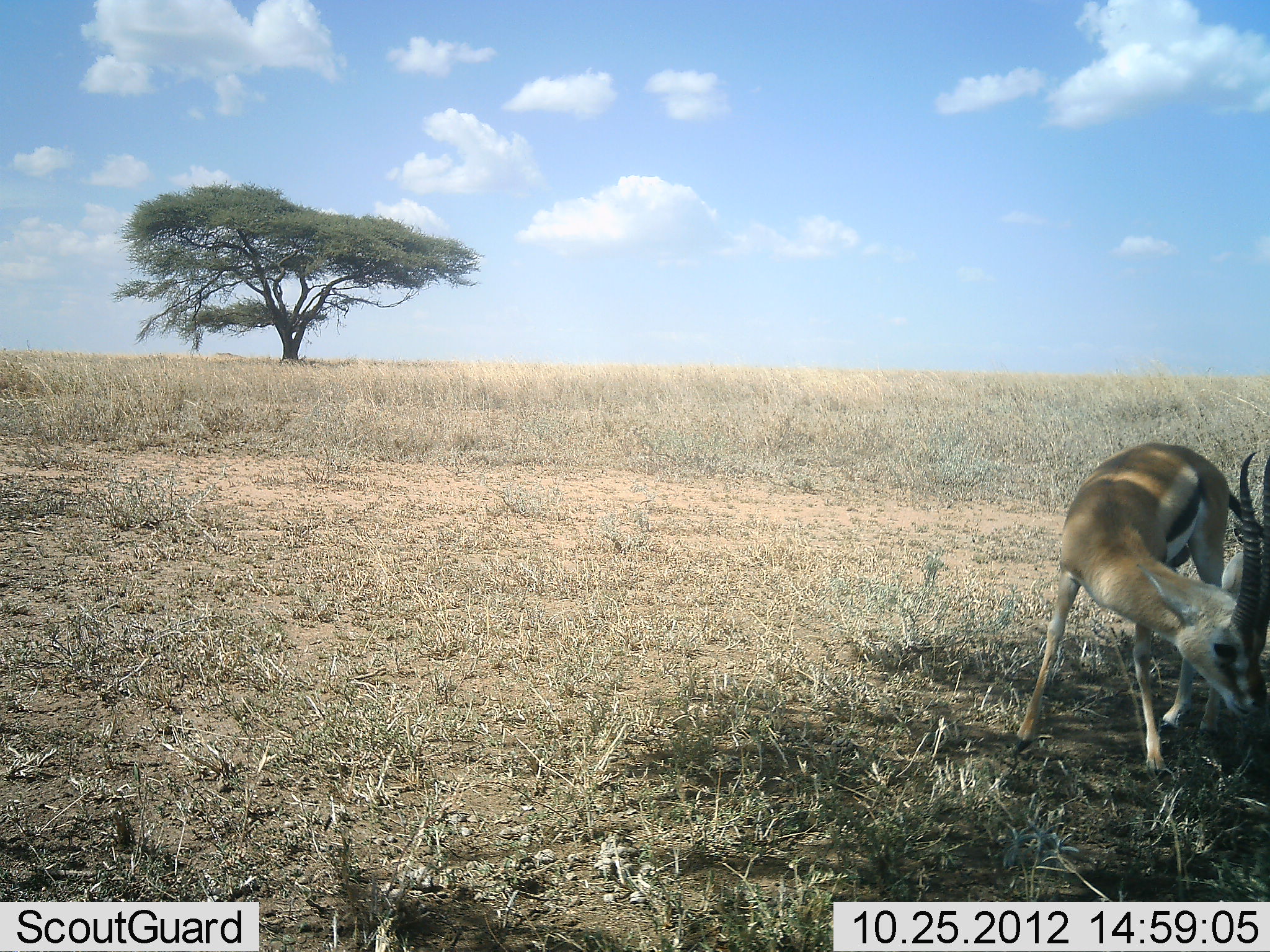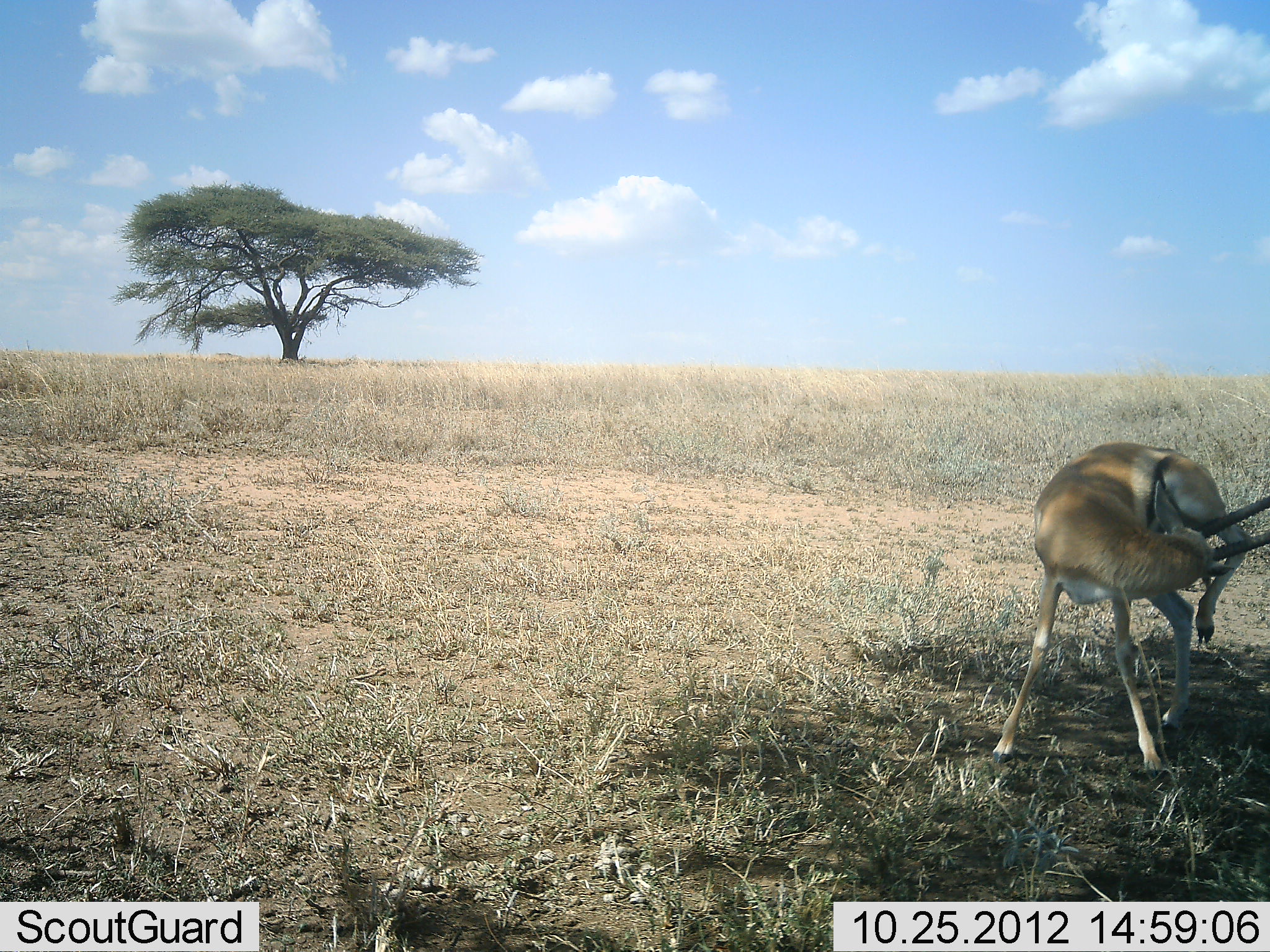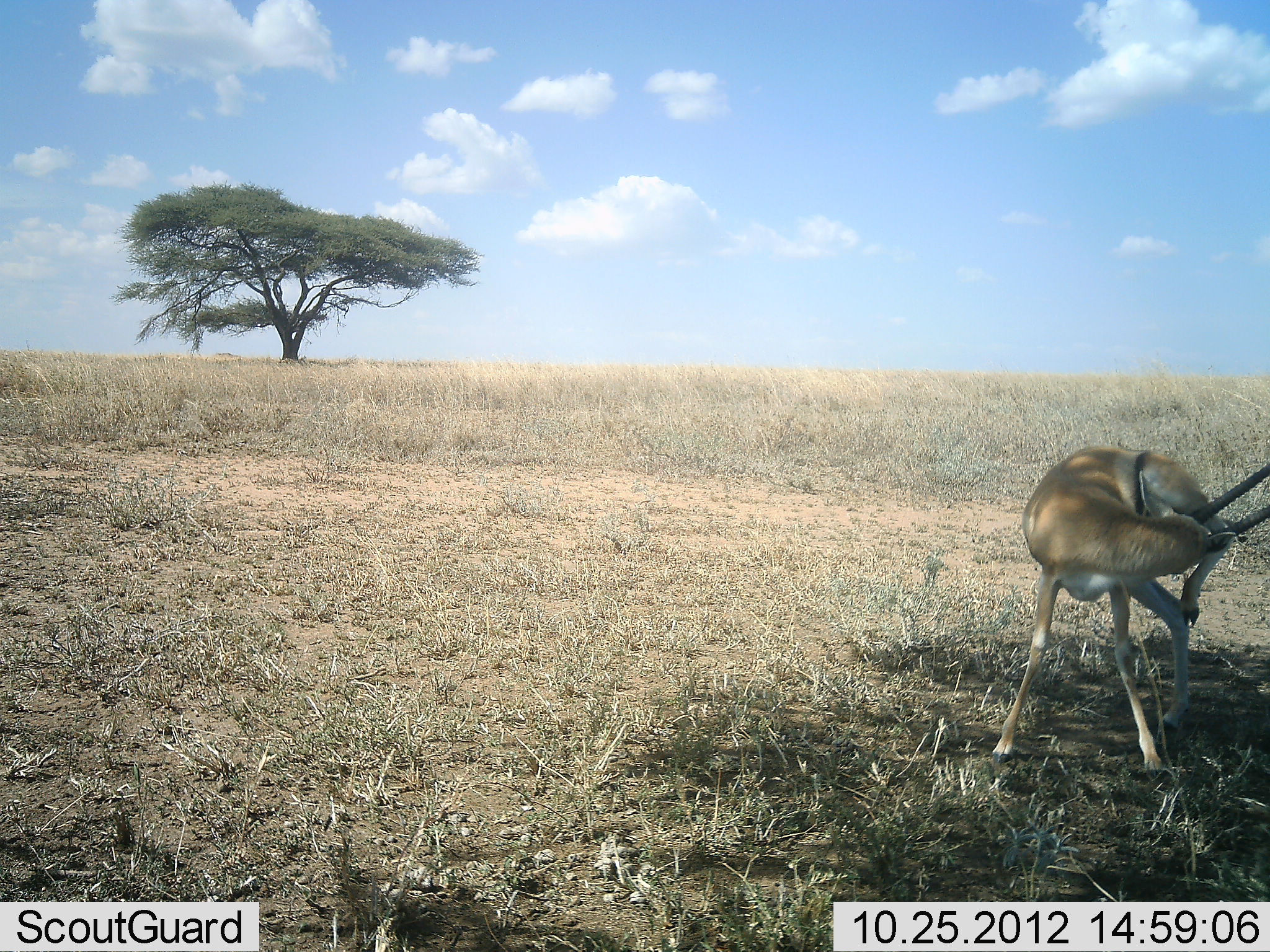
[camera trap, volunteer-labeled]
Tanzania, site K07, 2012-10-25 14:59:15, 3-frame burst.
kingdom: Animalia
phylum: Chordata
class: Mammalia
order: Artiodactyla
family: Bovidae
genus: Eudorcas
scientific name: Eudorcas thomsonii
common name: thomson's gazelle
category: gazellethomsons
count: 1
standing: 90%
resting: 0%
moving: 20%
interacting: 10%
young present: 0%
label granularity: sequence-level